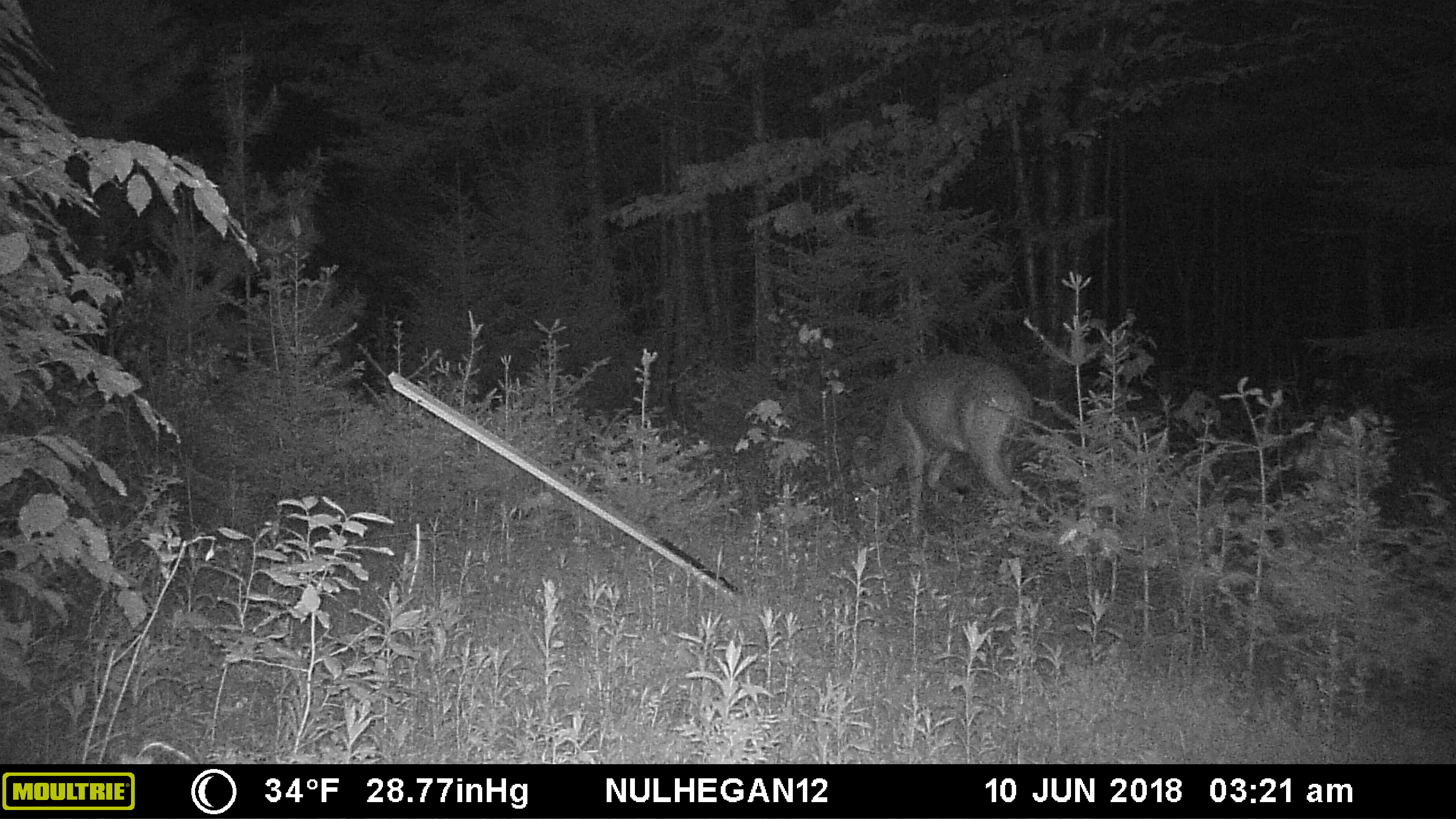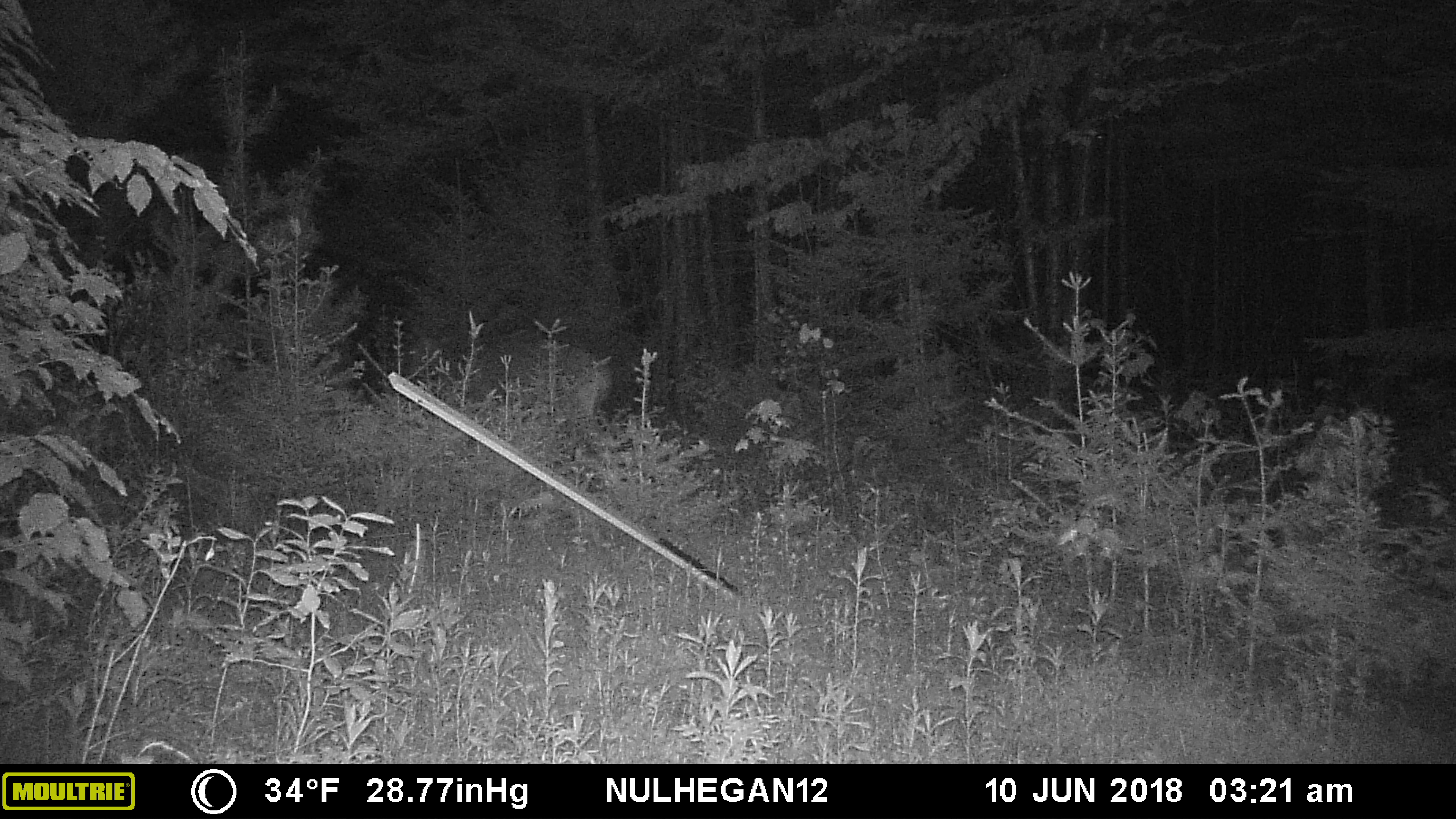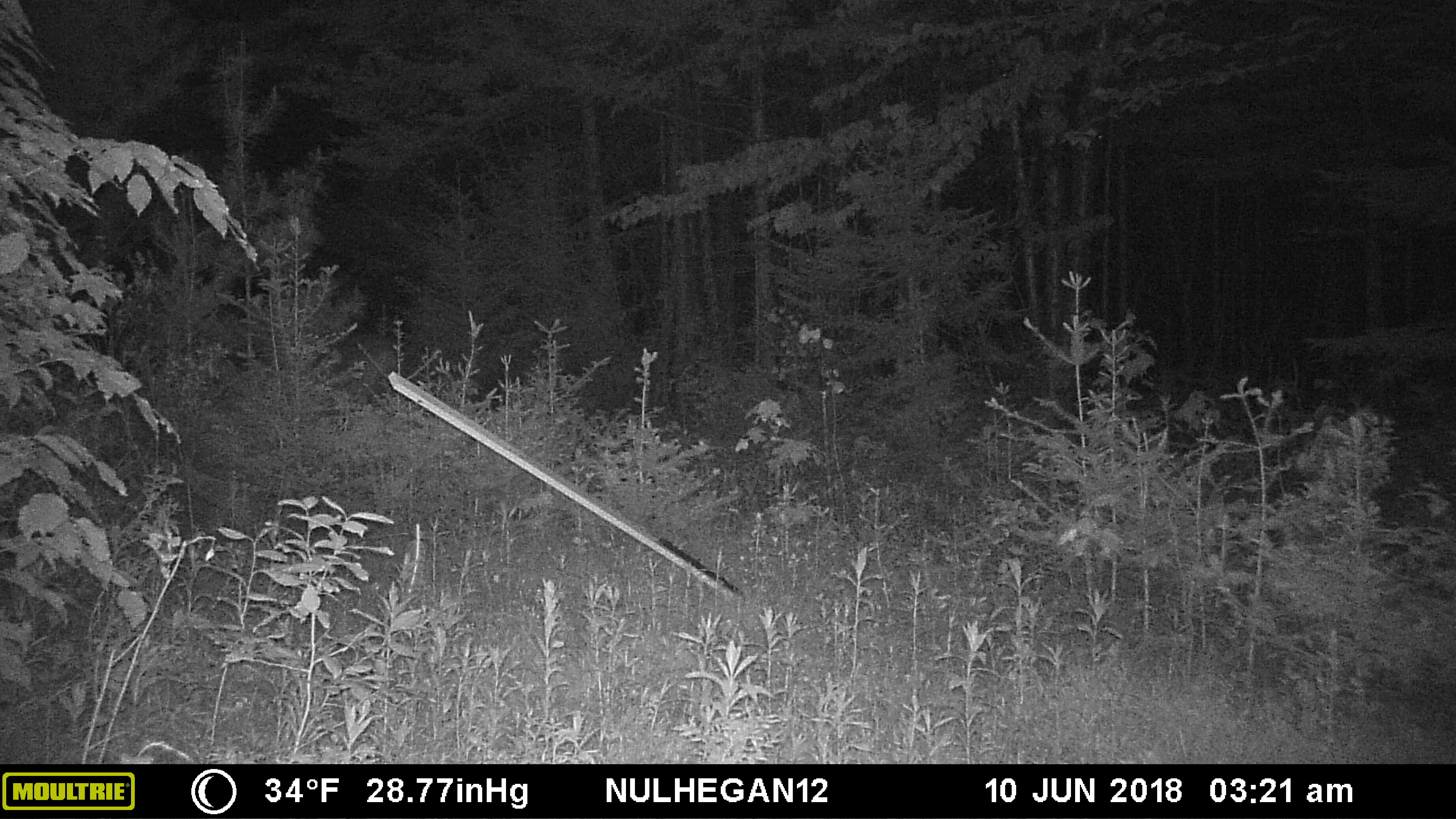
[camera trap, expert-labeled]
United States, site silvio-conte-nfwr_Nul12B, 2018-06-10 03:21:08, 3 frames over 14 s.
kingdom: Animalia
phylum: Chordata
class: Mammalia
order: Artiodactyla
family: Cervidae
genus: Odocoileus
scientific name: Odocoileus virginianus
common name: white-tailed deer